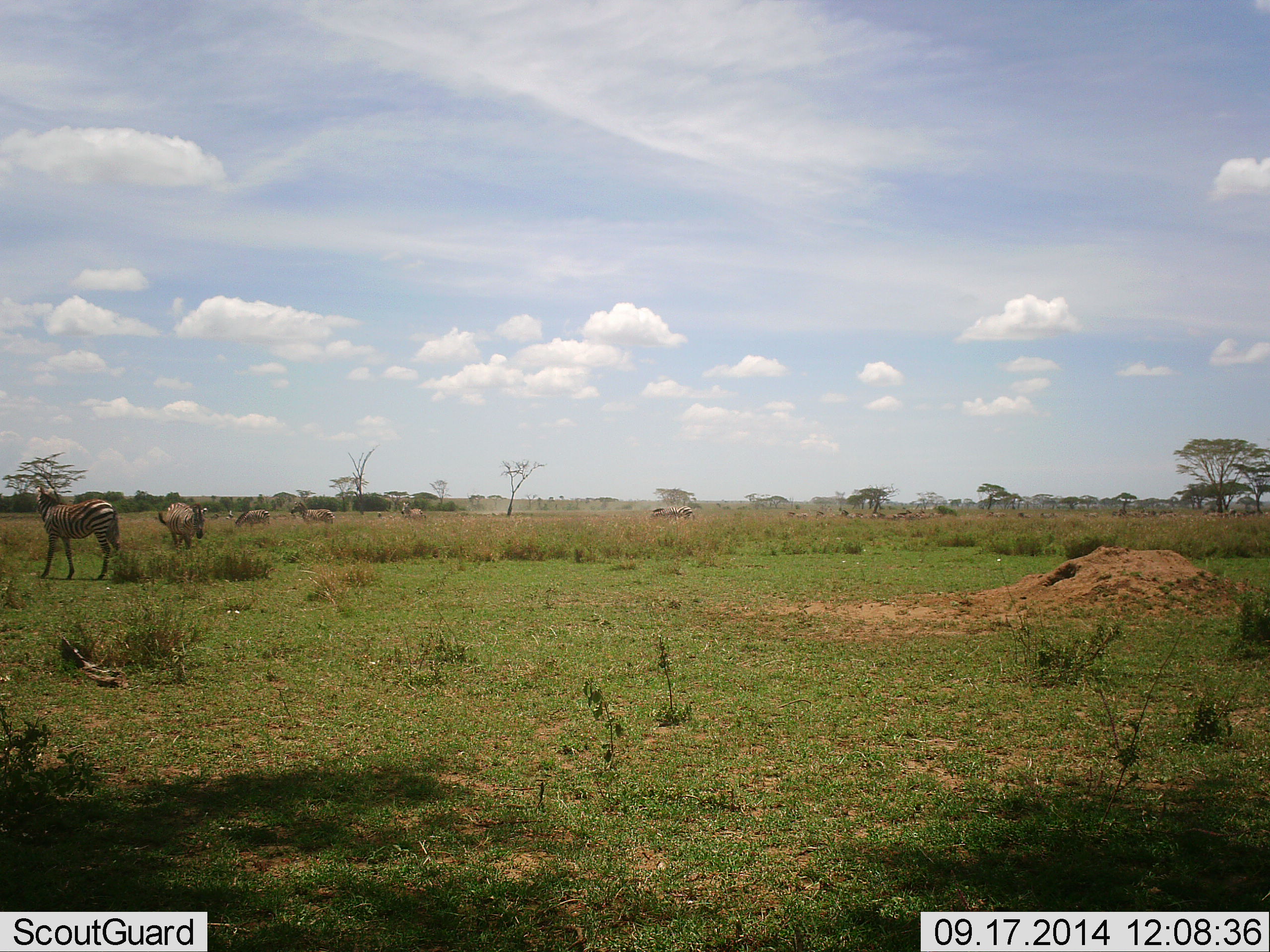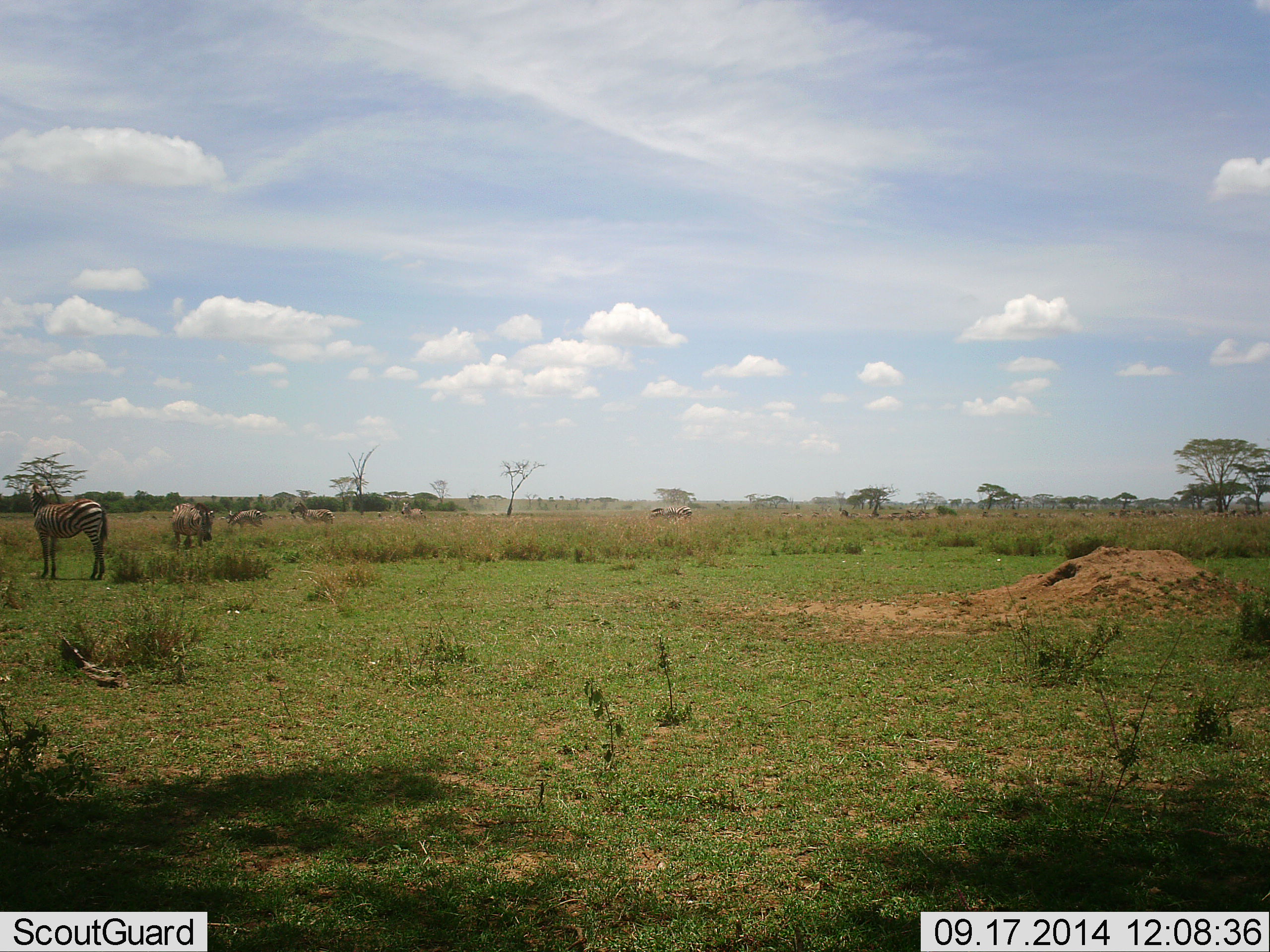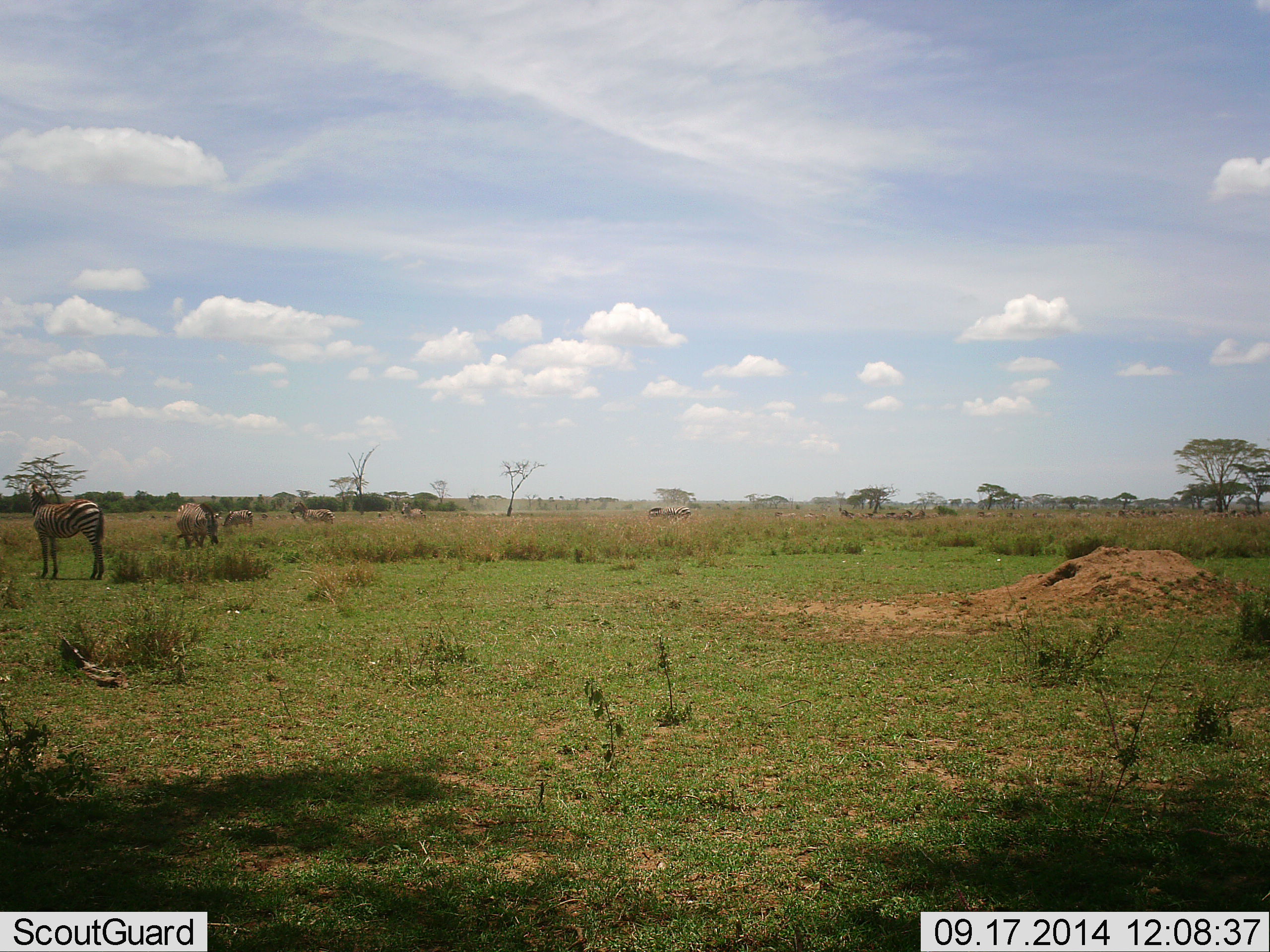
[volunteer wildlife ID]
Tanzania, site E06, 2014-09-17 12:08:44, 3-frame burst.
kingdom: Animalia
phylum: Chordata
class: Mammalia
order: Perissodactyla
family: Equidae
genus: Equus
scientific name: Equus quagga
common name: plains zebra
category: zebra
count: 5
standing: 100%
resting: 0%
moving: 50%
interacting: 0%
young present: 0%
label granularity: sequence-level